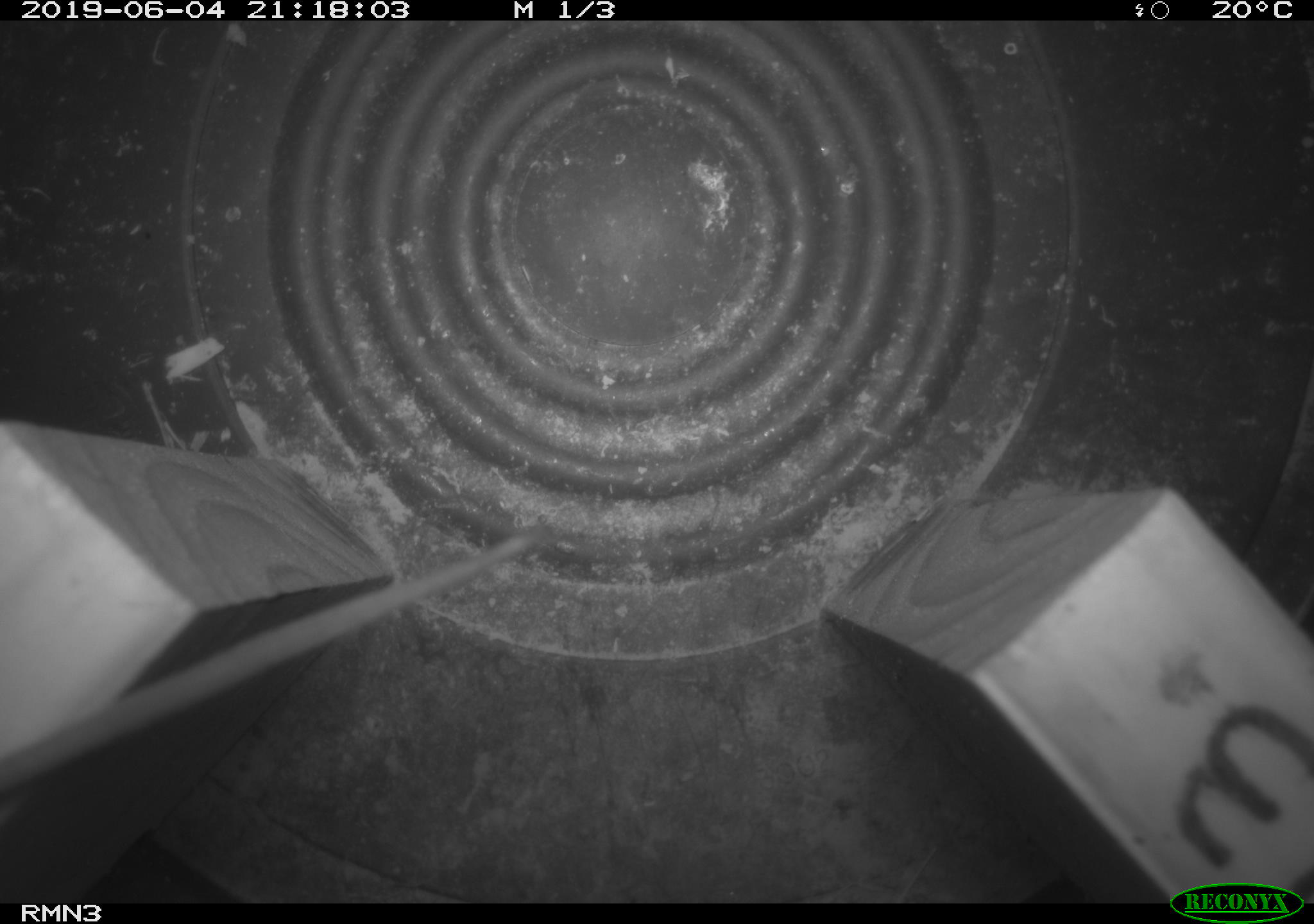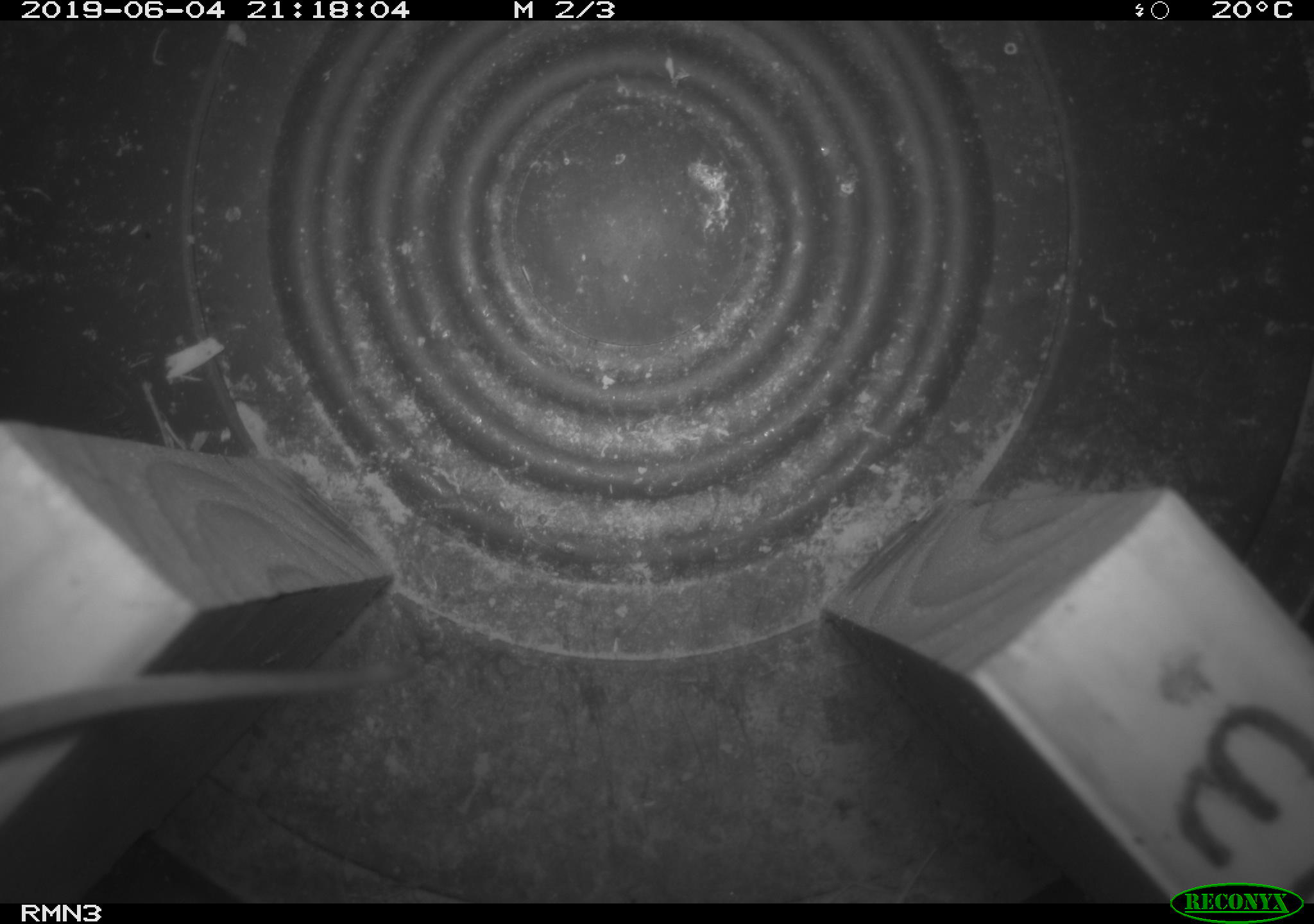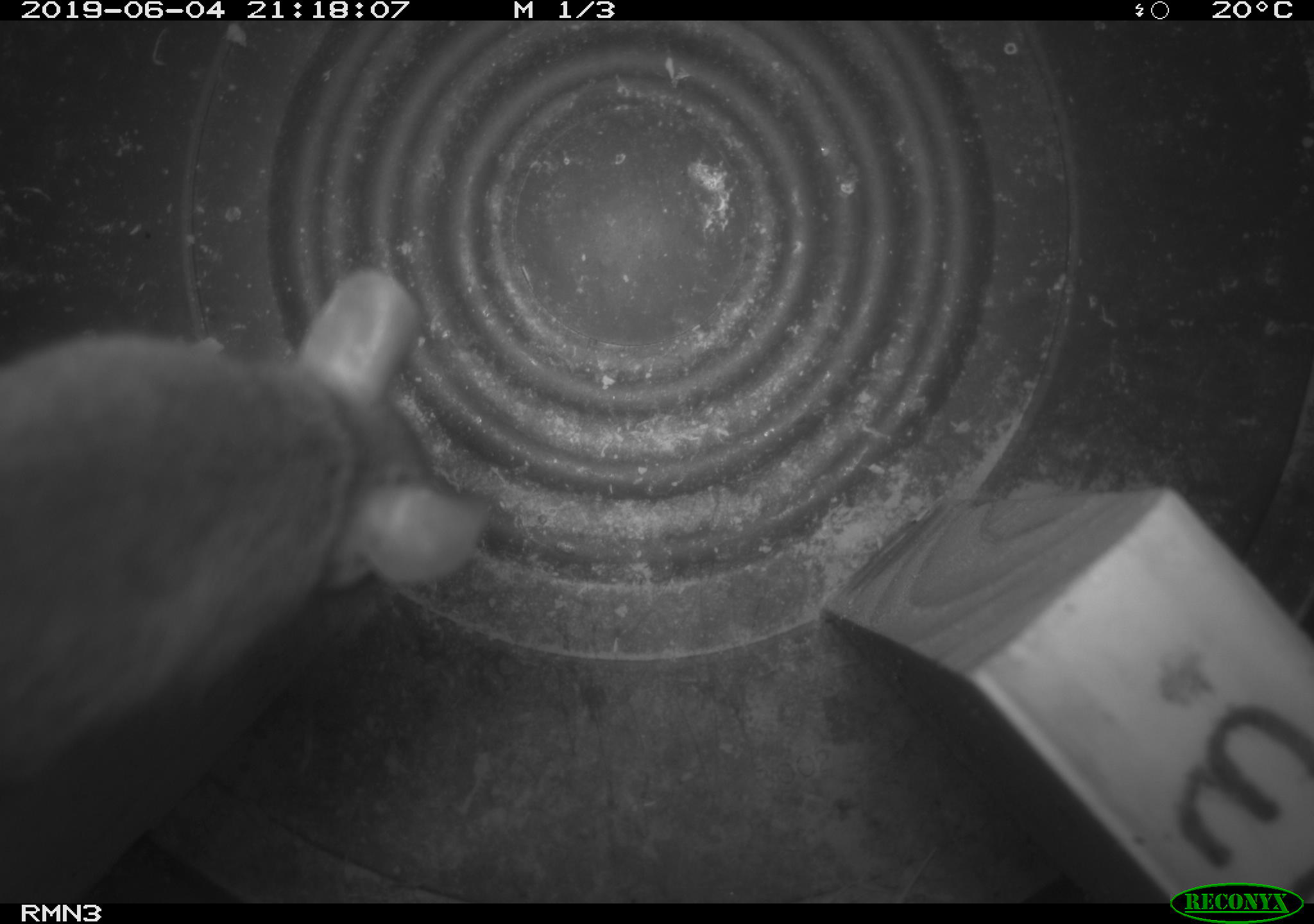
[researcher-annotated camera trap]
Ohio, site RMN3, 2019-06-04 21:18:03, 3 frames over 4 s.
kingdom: Animalia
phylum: Chordata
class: Mammalia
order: Rodentia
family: Cricetidae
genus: Peromyscus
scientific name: Peromyscus leucopus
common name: white-footed mouse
White-footed mouse (Peromyscus leucopus).